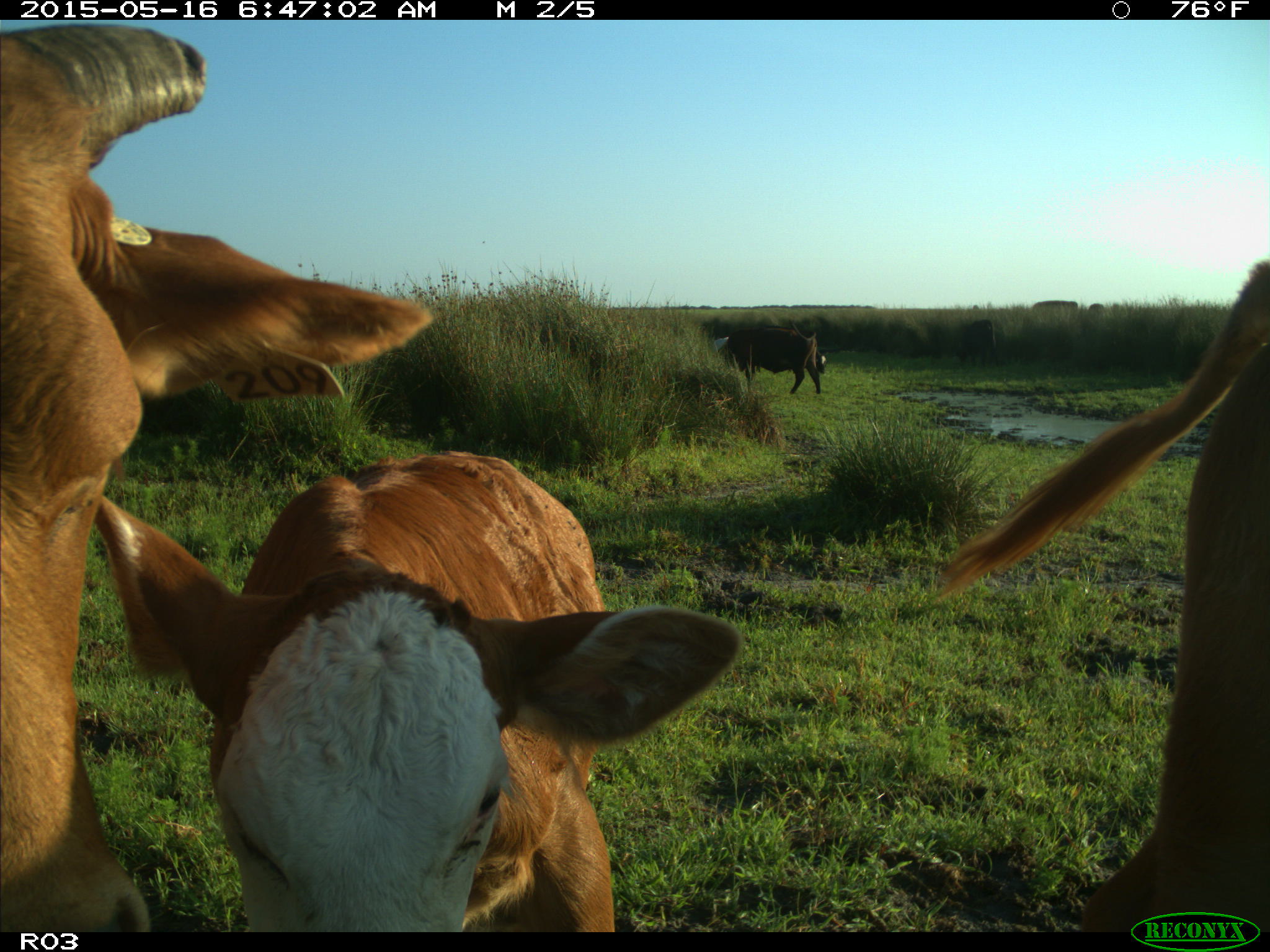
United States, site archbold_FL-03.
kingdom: Animalia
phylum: Chordata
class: Mammalia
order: Artiodactyla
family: Bovidae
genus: Bos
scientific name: Bos taurus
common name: domestic cow